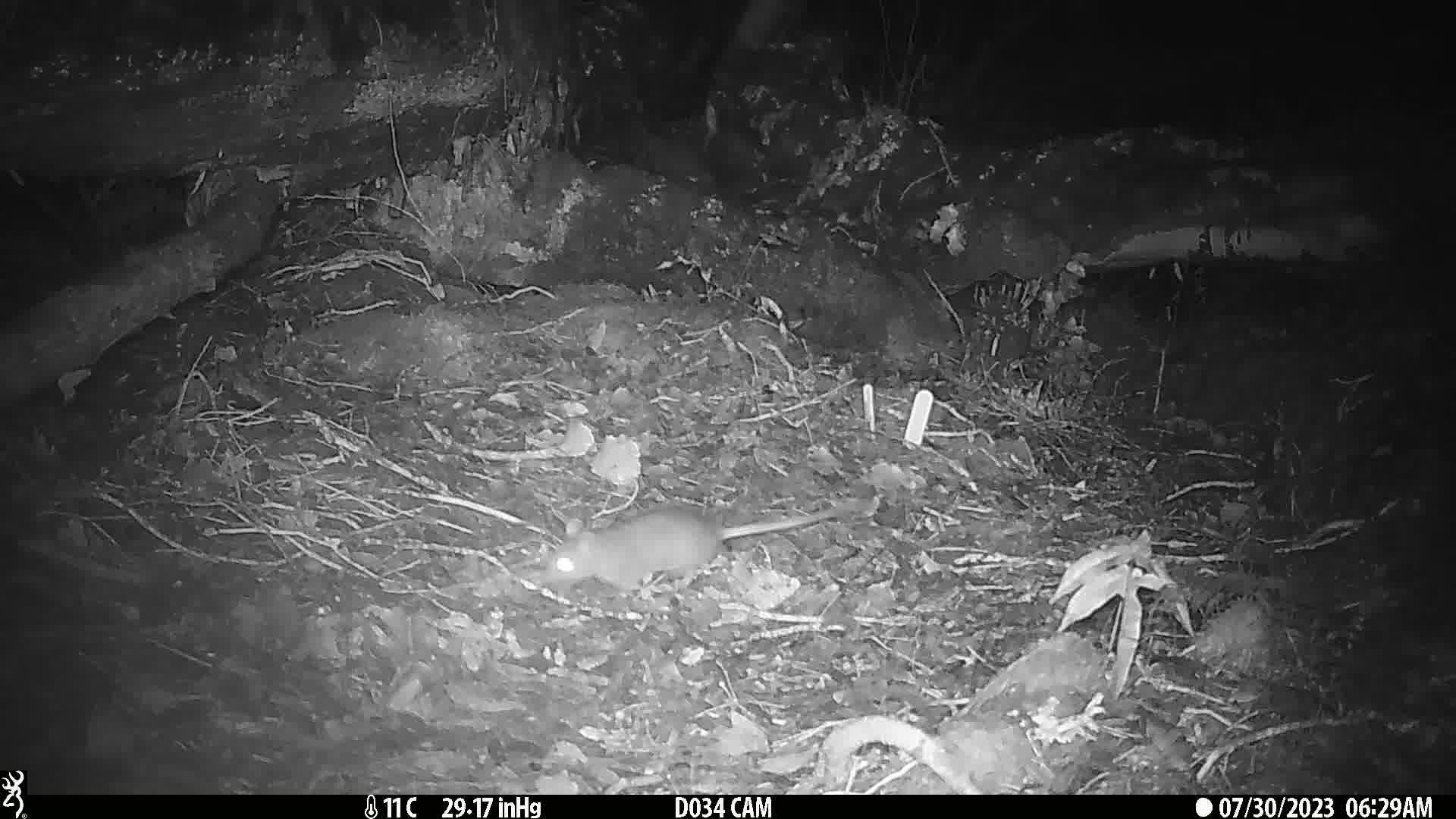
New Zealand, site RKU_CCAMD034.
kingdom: Animalia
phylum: Chordata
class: Mammalia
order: Rodentia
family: Muridae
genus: Rattus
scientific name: Rattus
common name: rat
Rat (Rattus).